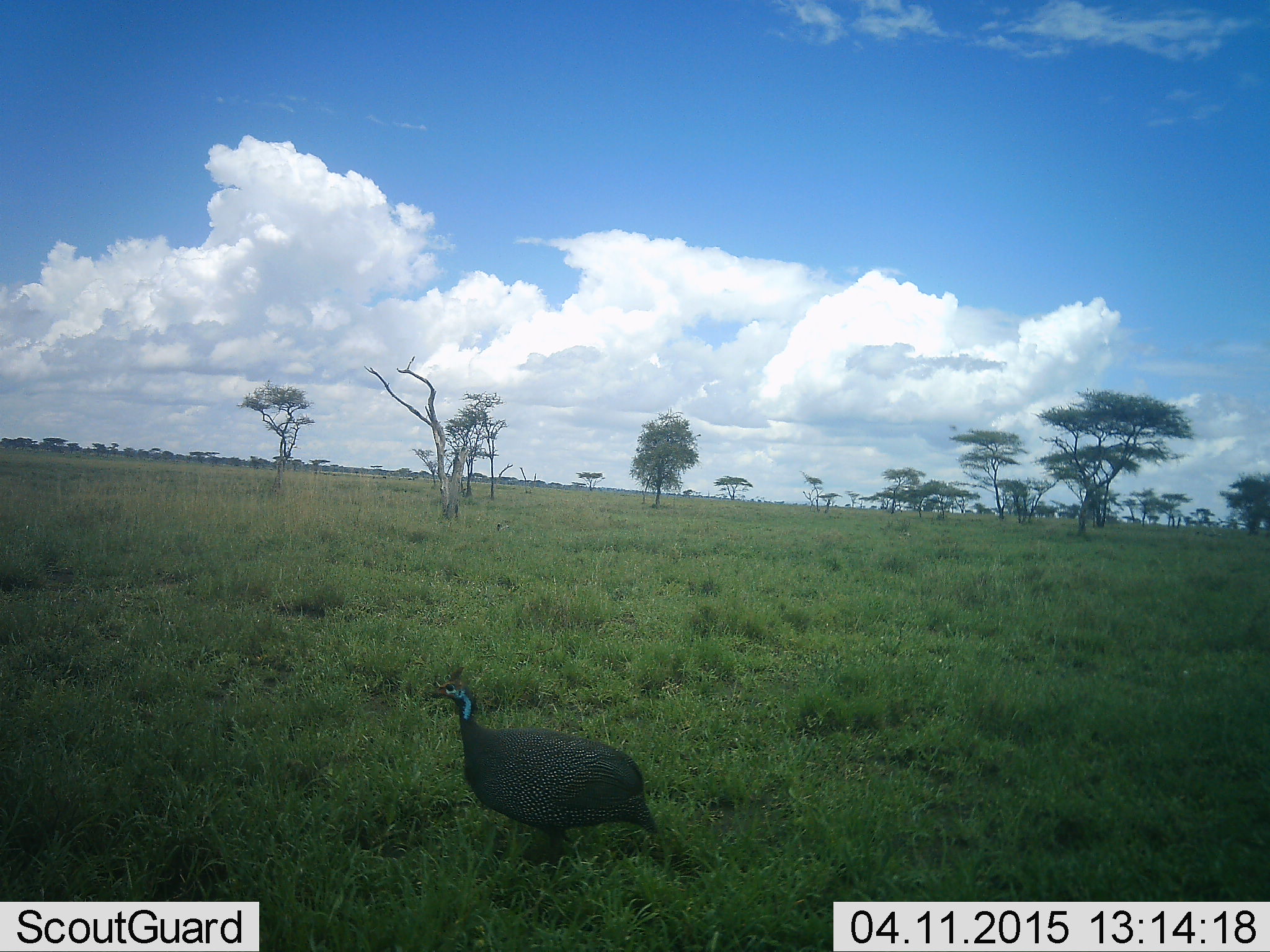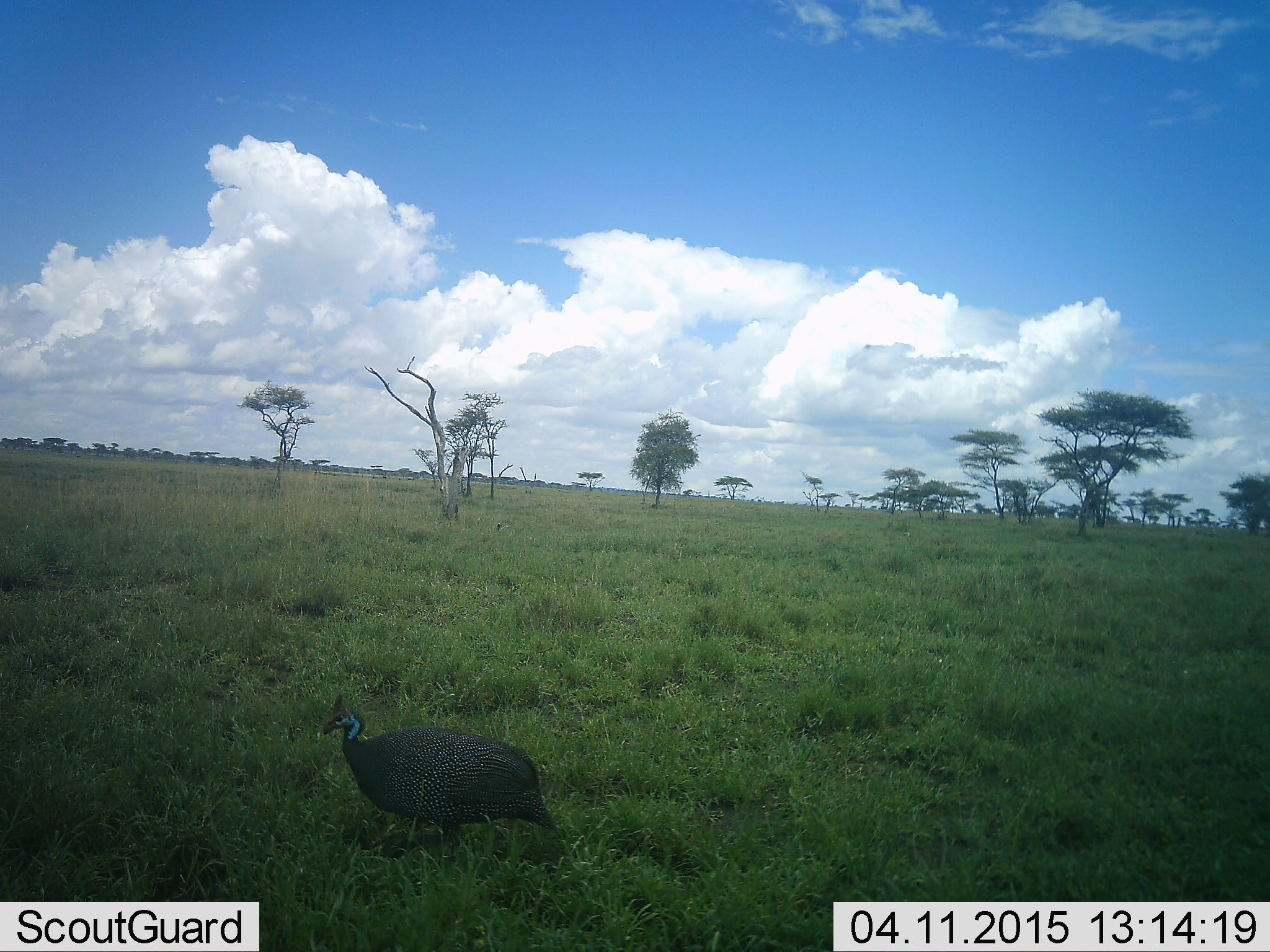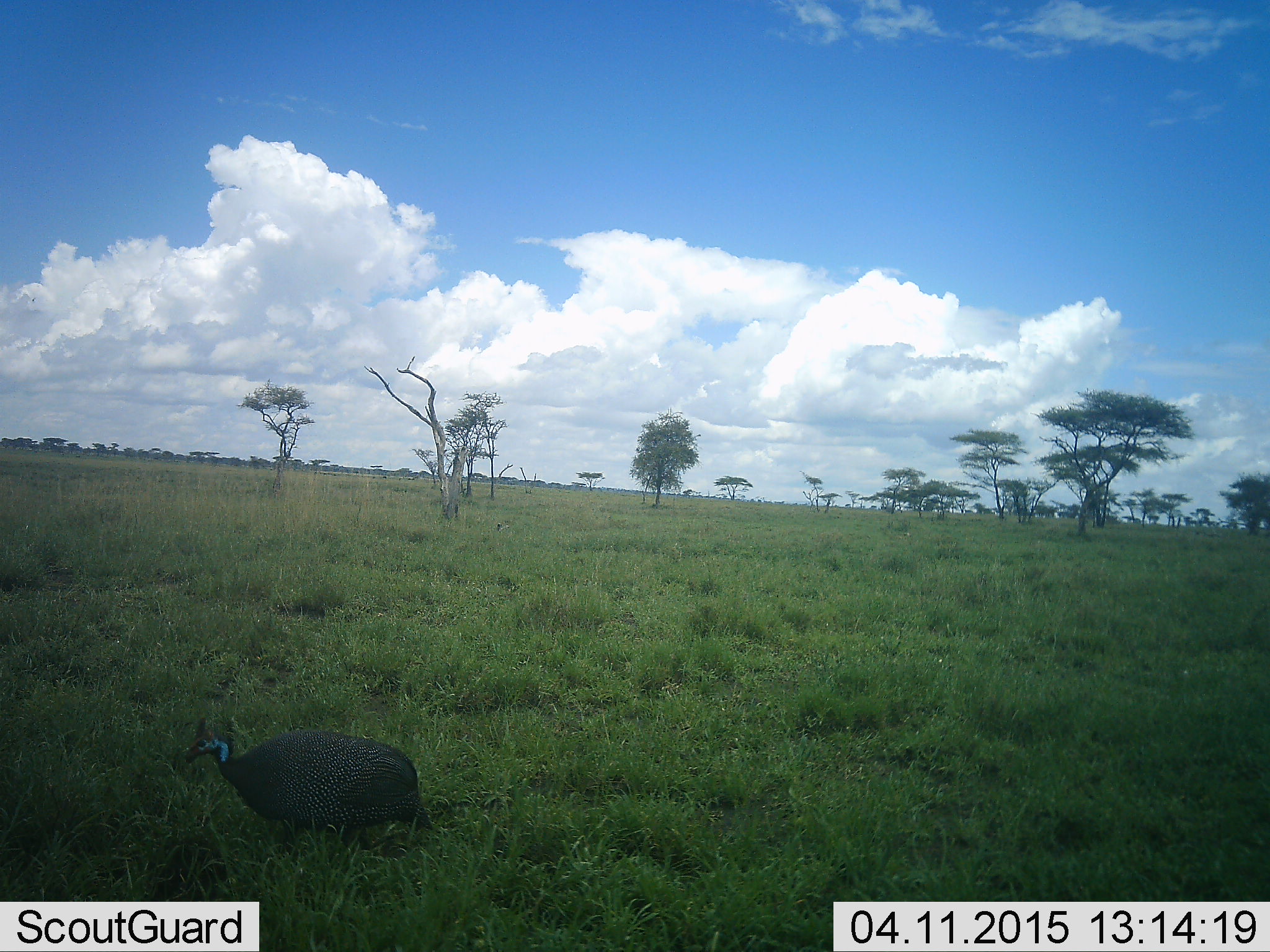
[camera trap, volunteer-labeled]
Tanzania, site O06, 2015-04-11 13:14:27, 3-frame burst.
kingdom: Animalia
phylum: Chordata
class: Aves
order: Galliformes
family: Numididae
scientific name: Numididae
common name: guinea fowl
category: guineafowl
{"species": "guineafowl (guinea fowl) (Numididae)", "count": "1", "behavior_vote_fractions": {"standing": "10%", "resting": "0%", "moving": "90%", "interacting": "0%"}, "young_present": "0%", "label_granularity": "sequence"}